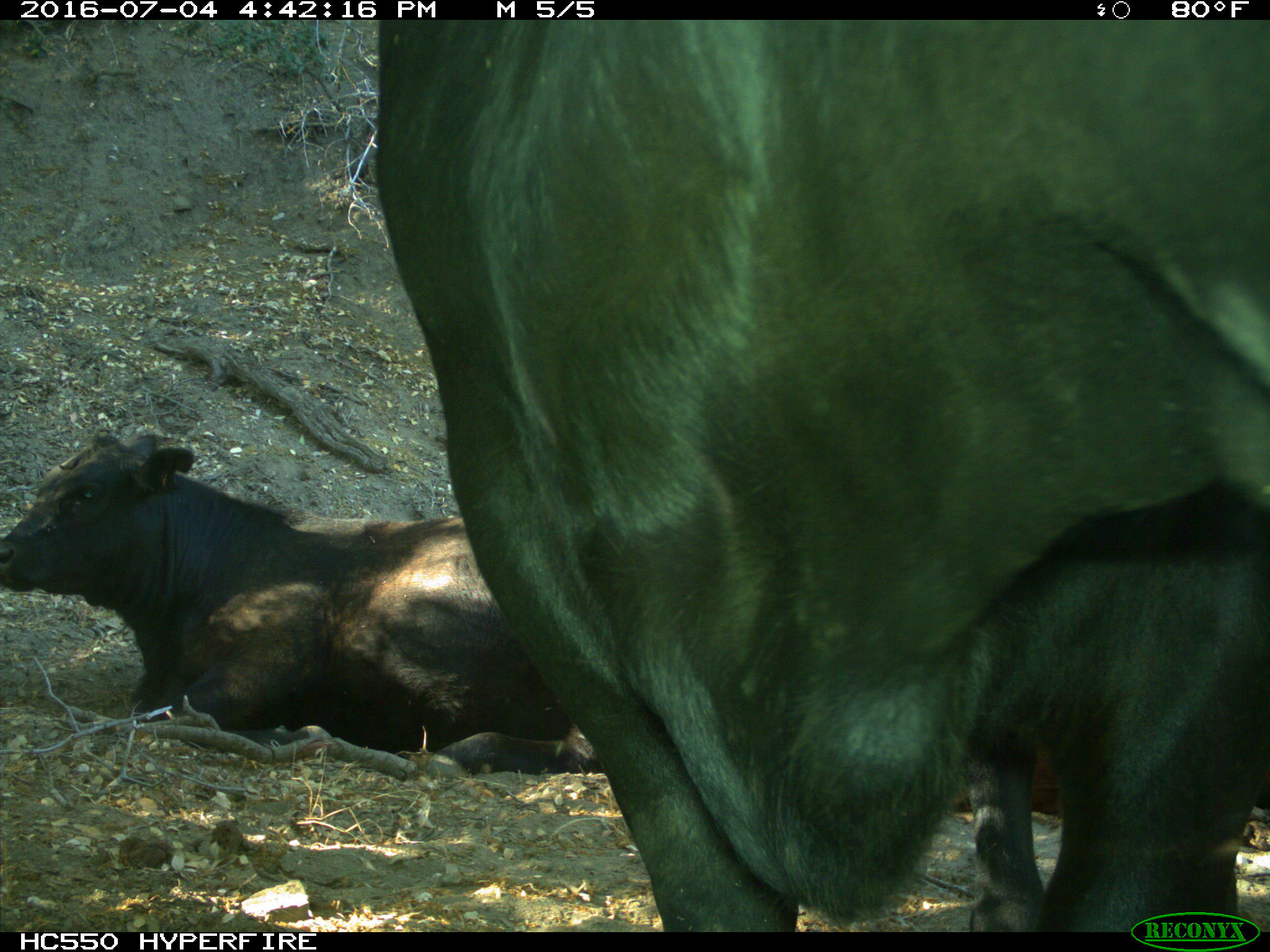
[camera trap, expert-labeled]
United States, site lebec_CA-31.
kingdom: Animalia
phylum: Chordata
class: Mammalia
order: Artiodactyla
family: Bovidae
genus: Bos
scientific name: Bos taurus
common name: domestic cow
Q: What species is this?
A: Bos taurus (domestic cow).